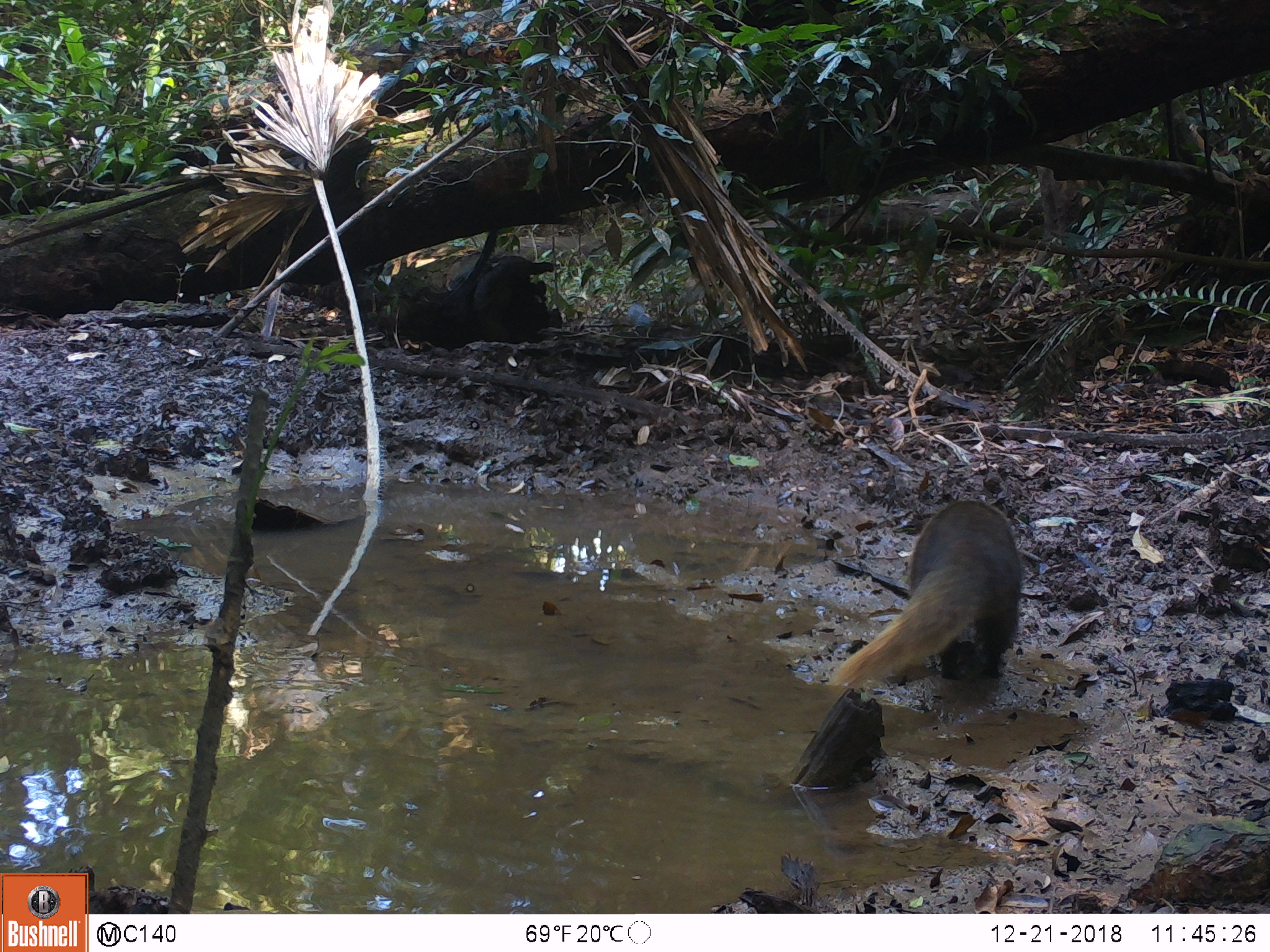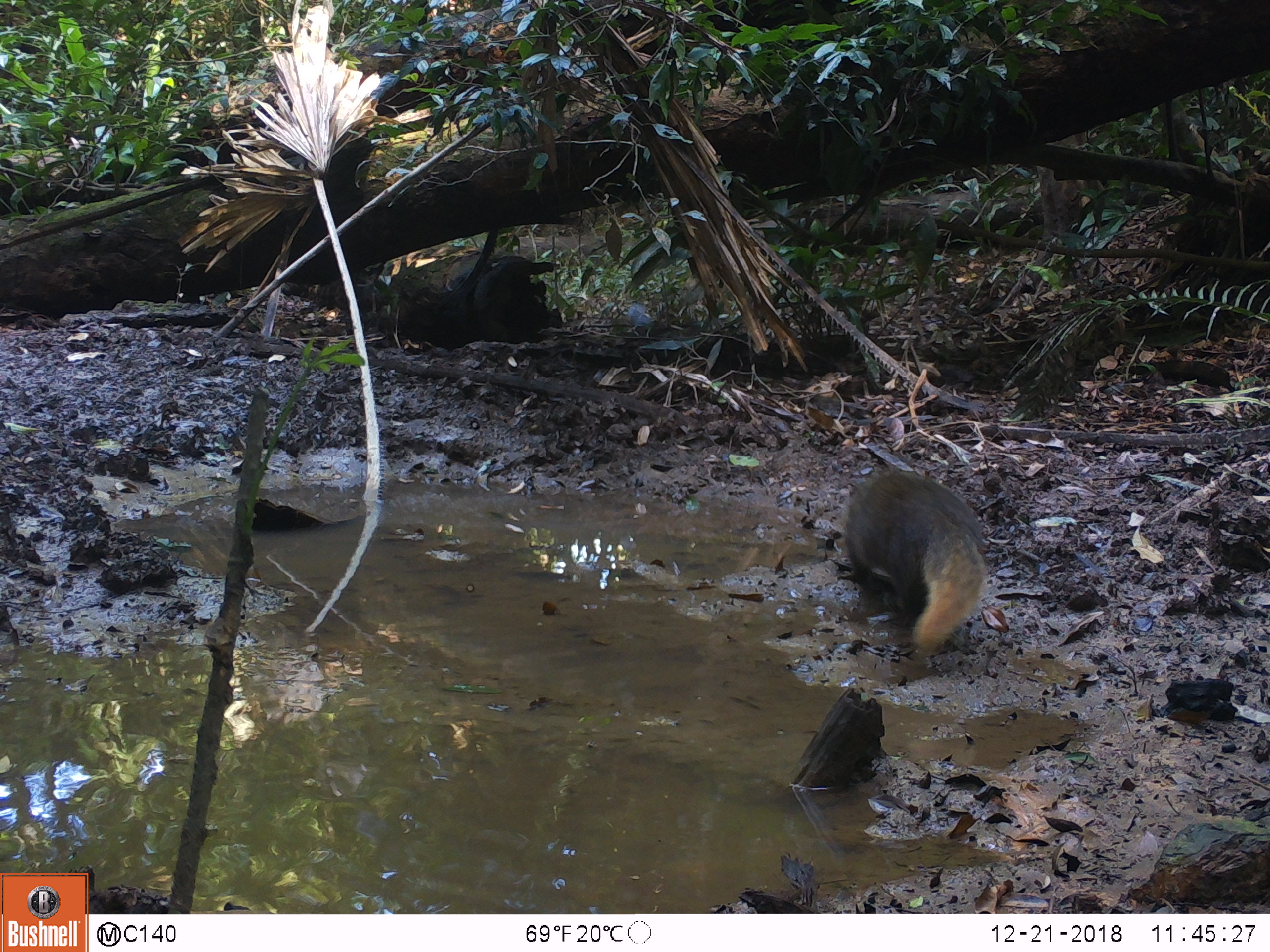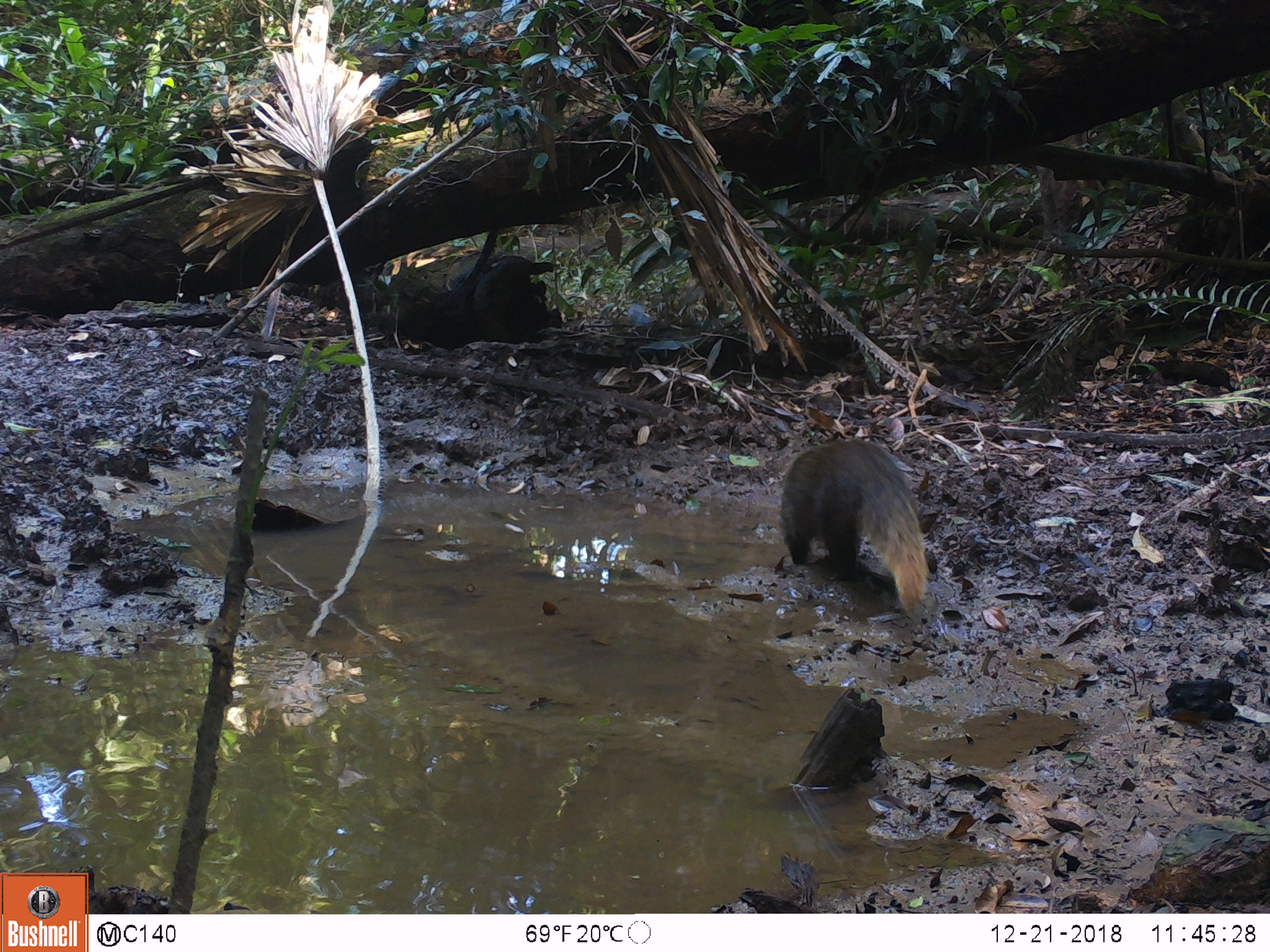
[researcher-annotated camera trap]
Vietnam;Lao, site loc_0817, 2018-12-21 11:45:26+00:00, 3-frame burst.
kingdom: Animalia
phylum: Chordata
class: Mammalia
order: Carnivora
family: Herpestidae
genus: Urva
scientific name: Urva urva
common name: crab-eating mongoose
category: crab eating mongoose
Crab eating mongoose (crab-eating mongoose) (Urva urva). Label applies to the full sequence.